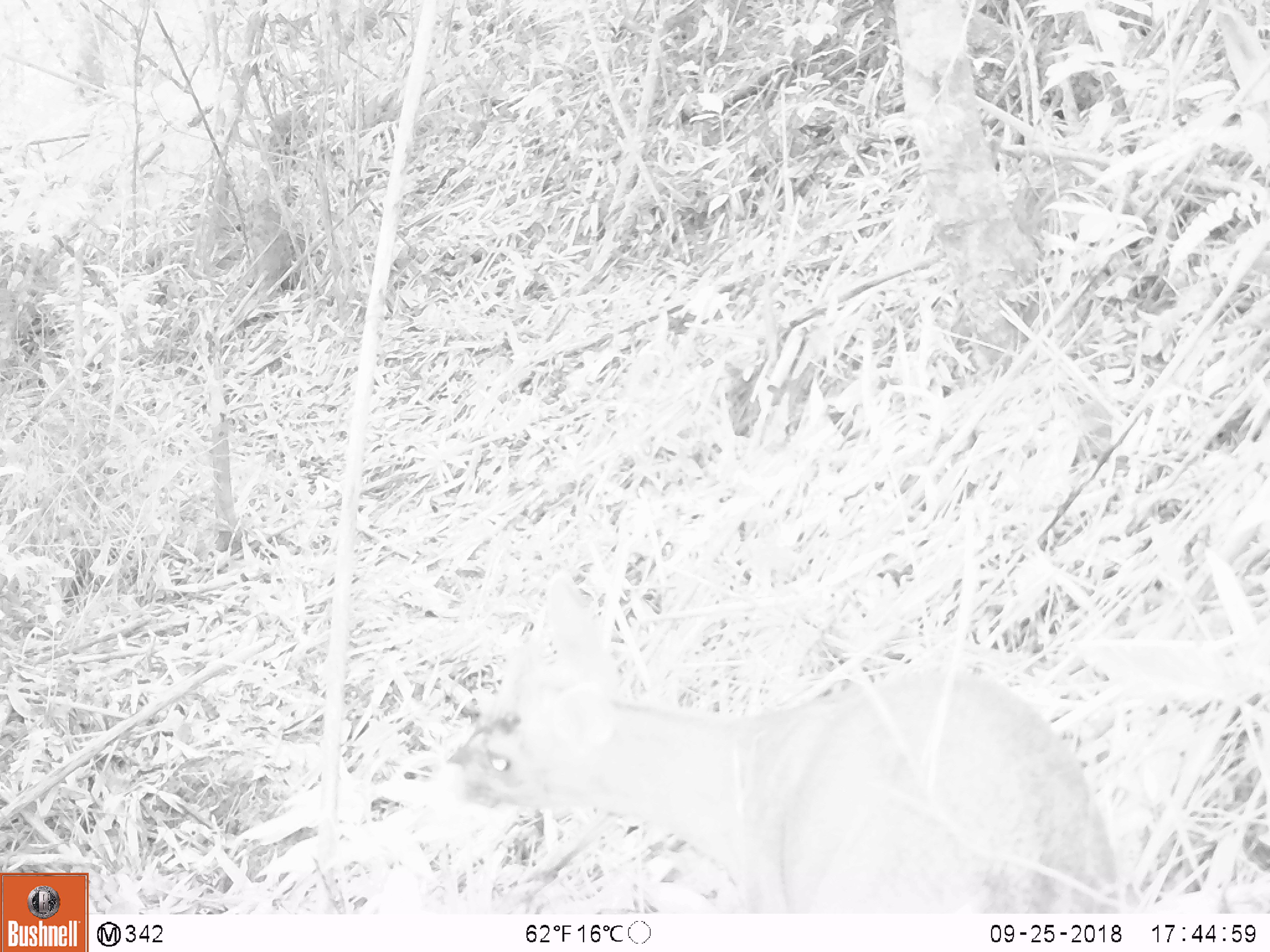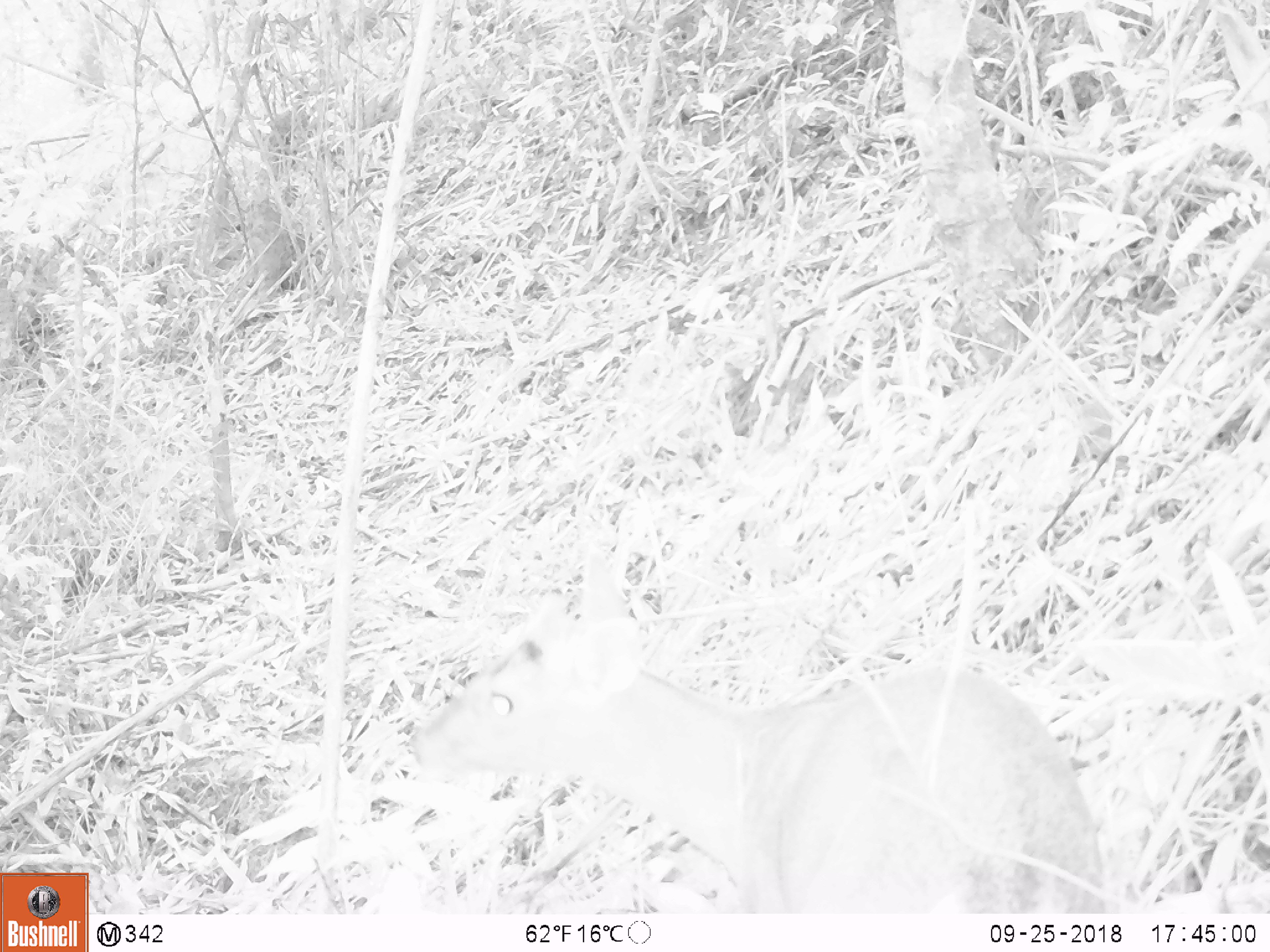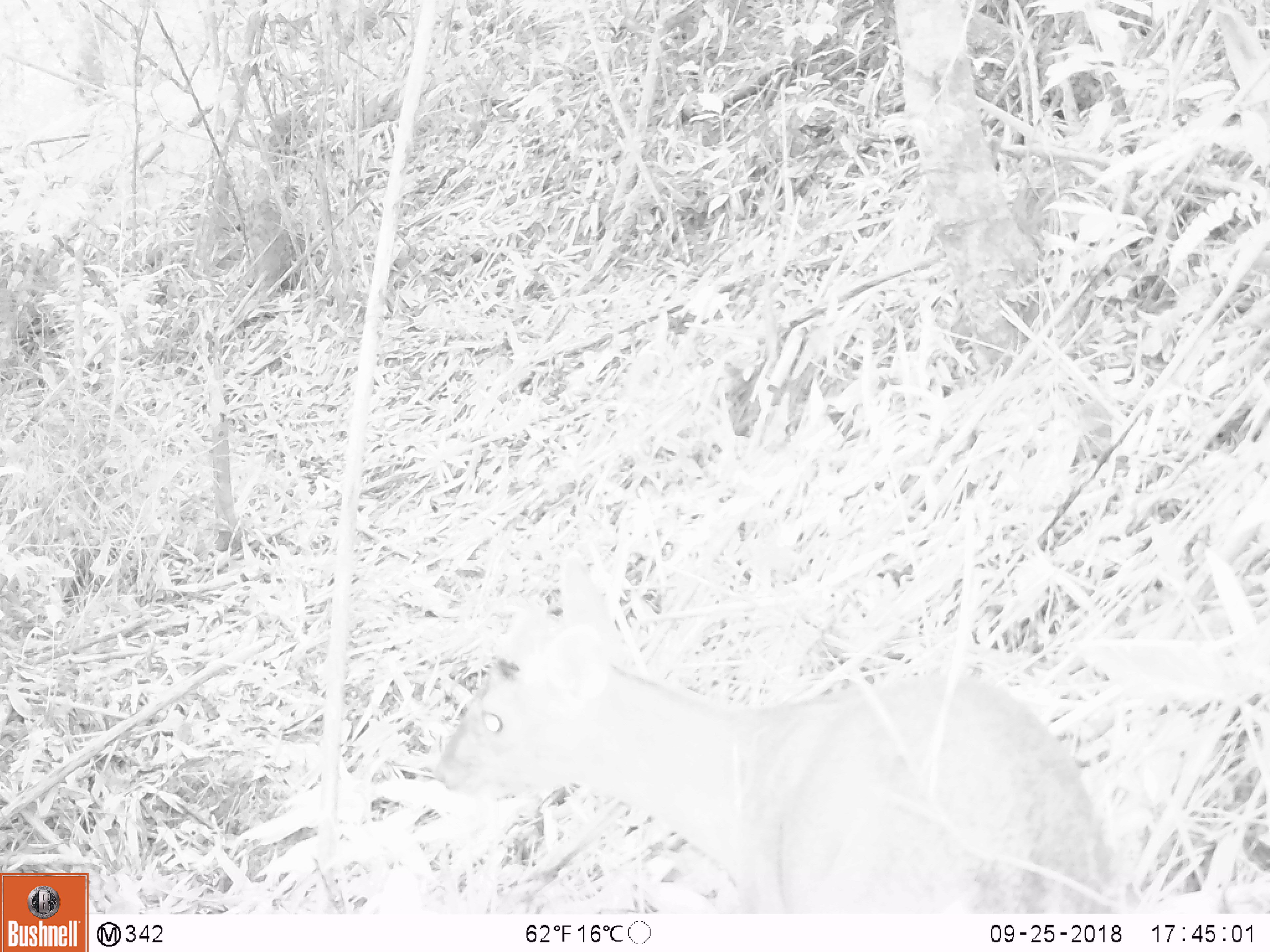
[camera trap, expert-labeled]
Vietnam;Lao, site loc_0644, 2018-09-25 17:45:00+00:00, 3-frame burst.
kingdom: Animalia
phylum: Chordata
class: Mammalia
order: Artiodactyla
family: Cervidae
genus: Muntiacus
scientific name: Muntiacus rooseveltorum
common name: roosevelt's muntjac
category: roosevelts muntjac group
Roosevelts muntjac group (roosevelt's muntjac) (Muntiacus rooseveltorum). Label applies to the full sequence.